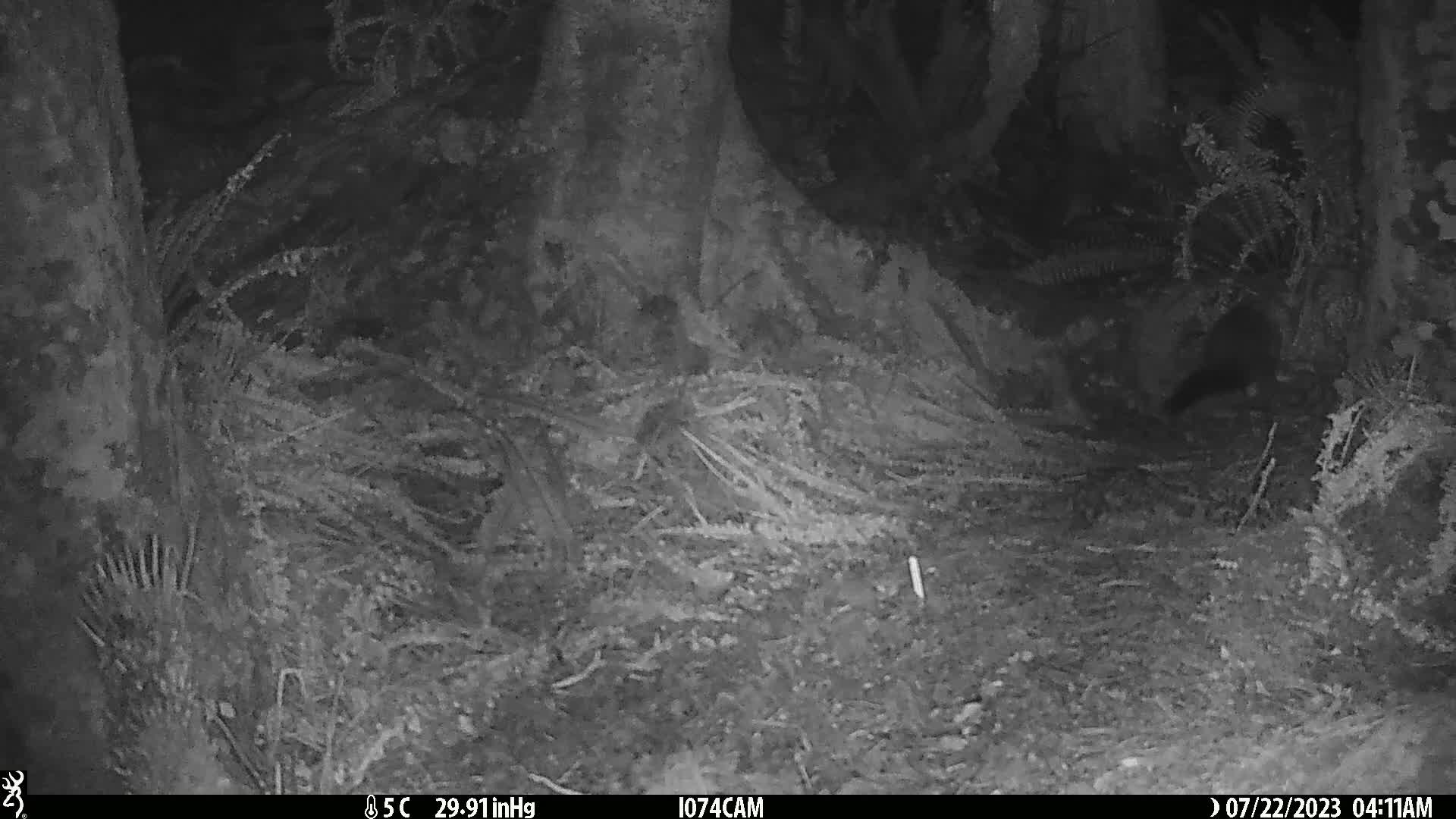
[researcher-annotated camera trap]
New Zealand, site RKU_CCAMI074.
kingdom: Animalia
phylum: Chordata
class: Mammalia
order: Diprotodontia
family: Phalangeridae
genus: Trichosurus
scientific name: Trichosurus vulpecula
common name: common brushtail possum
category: possum